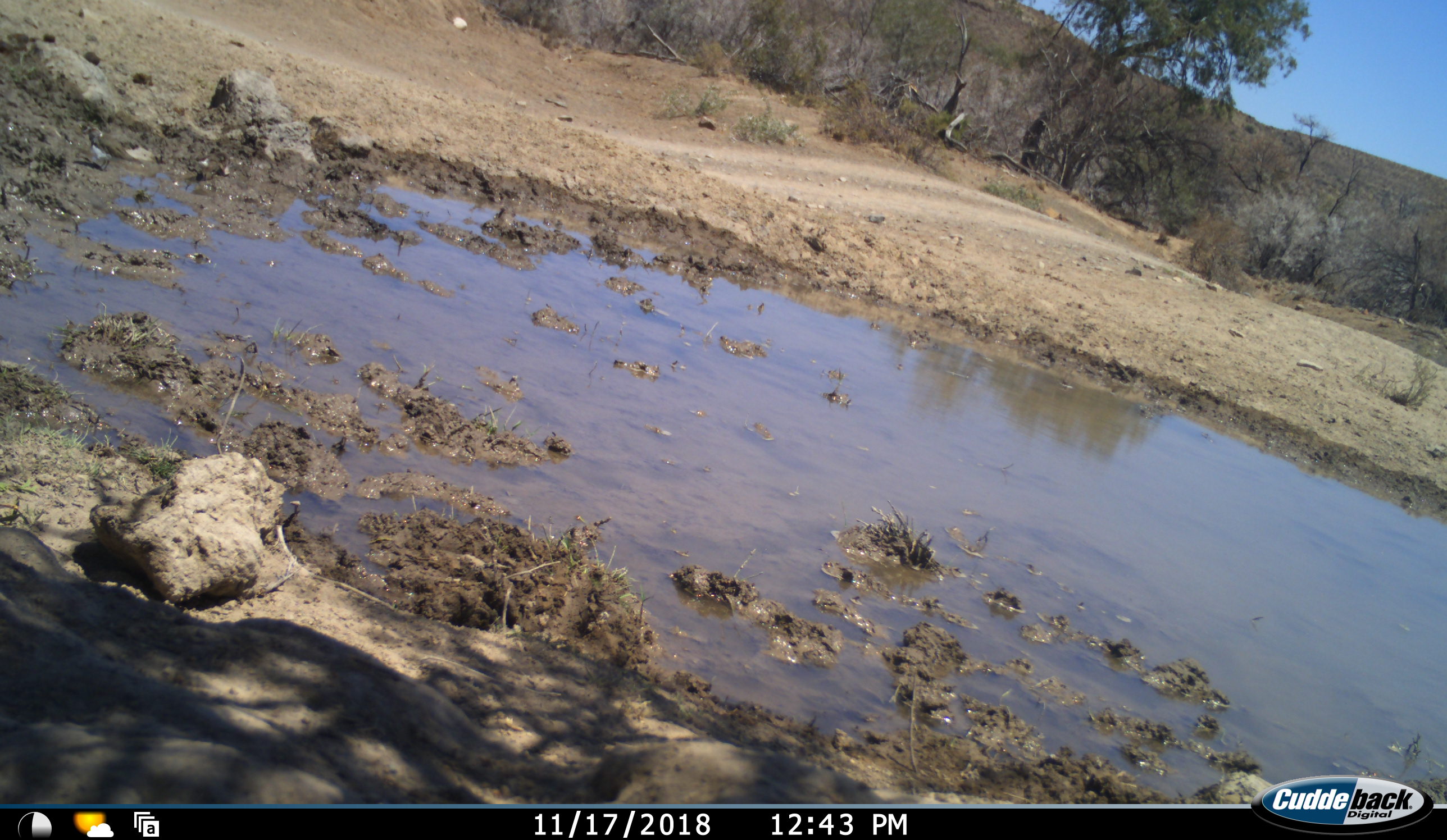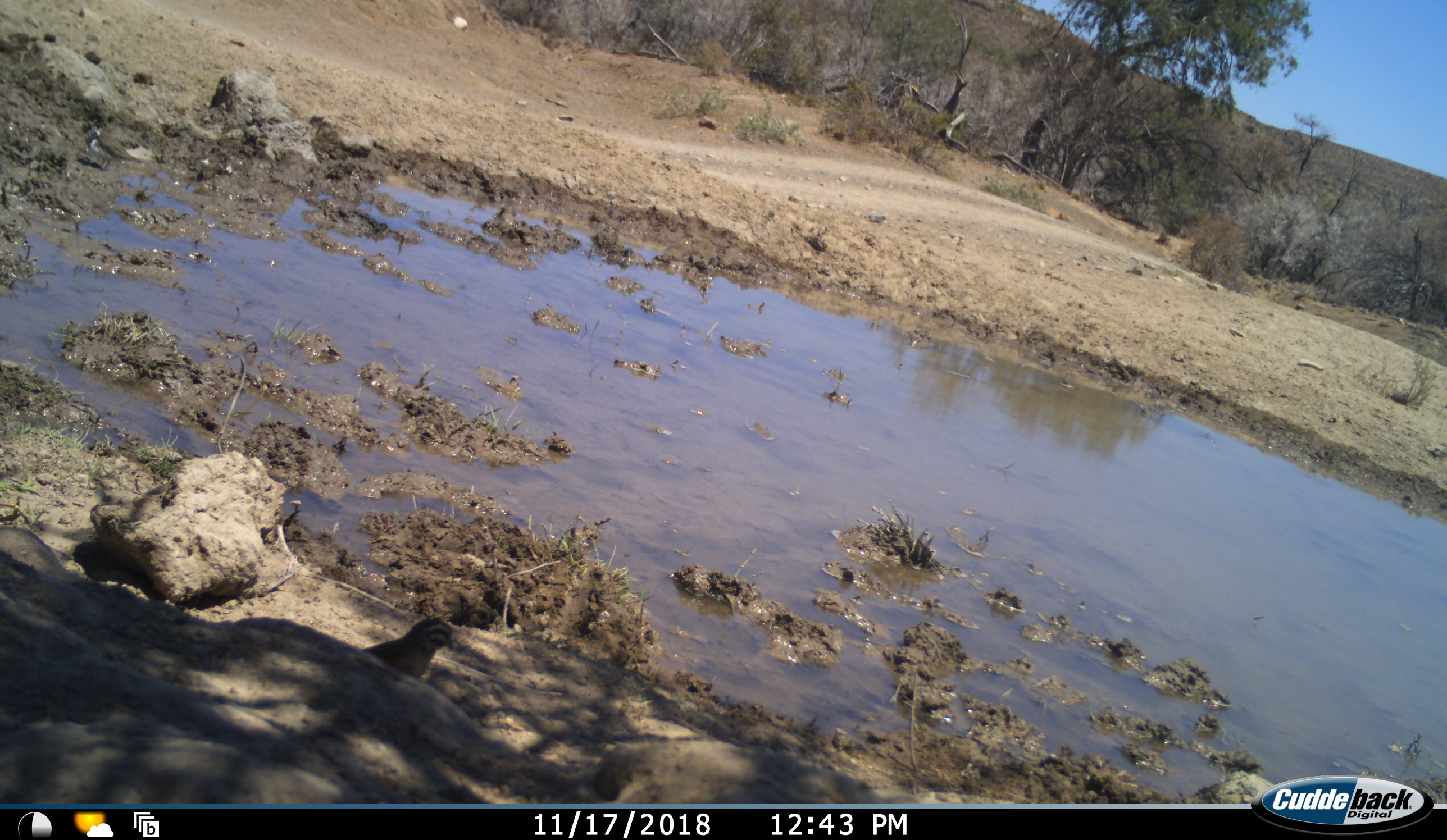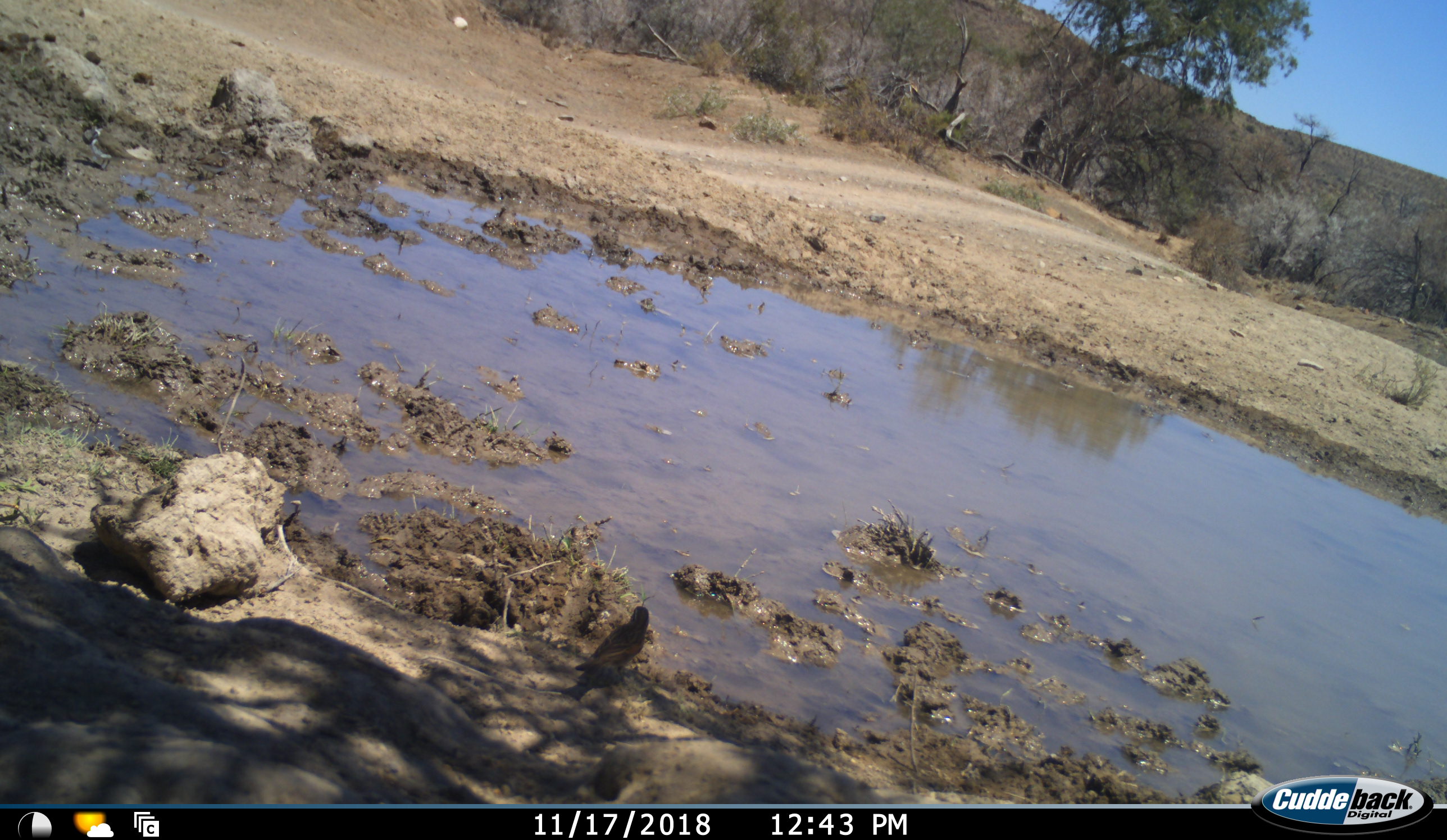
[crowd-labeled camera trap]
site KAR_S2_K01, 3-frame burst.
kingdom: Animalia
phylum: Chordata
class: Aves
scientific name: Aves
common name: bird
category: birdother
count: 1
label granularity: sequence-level